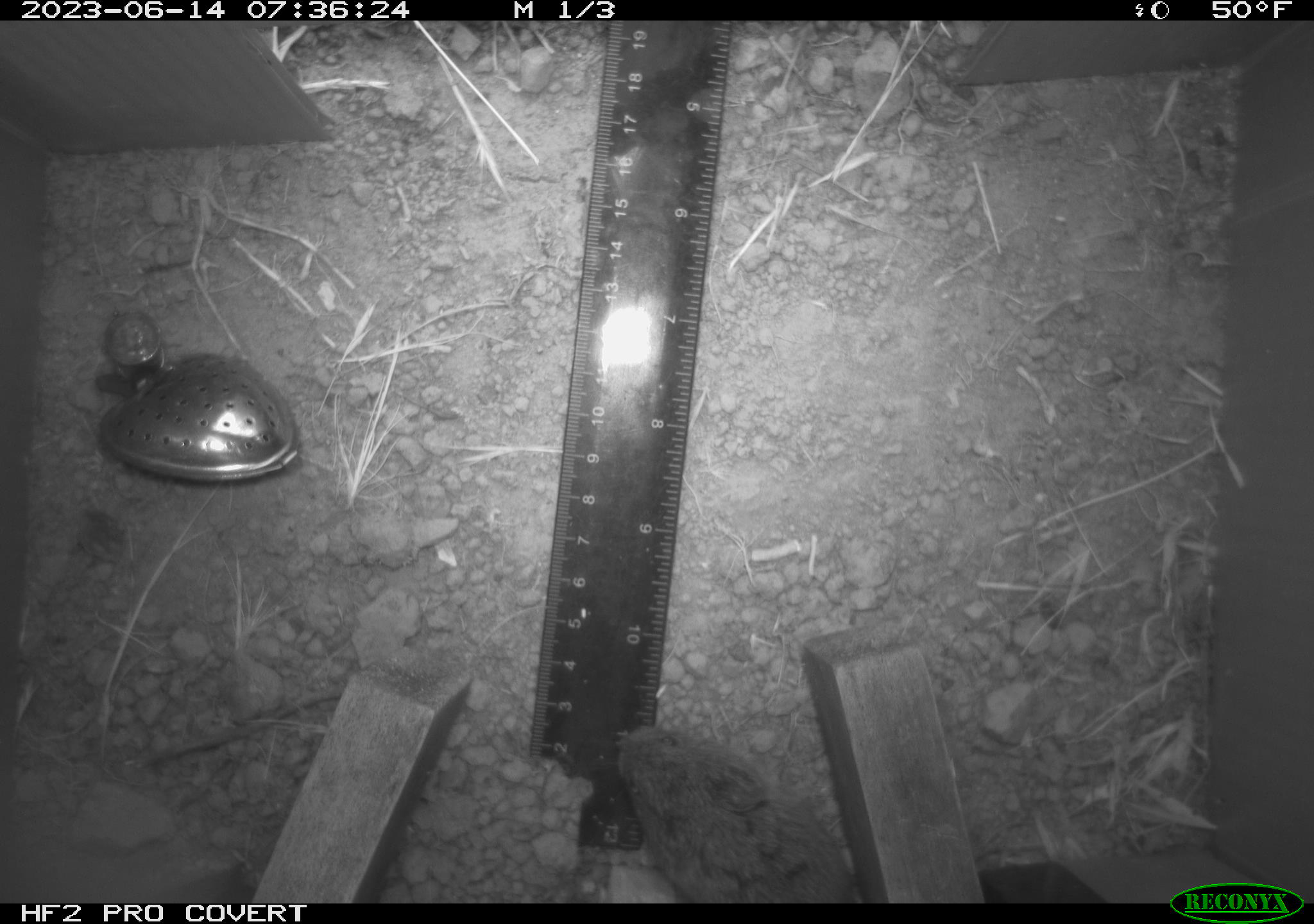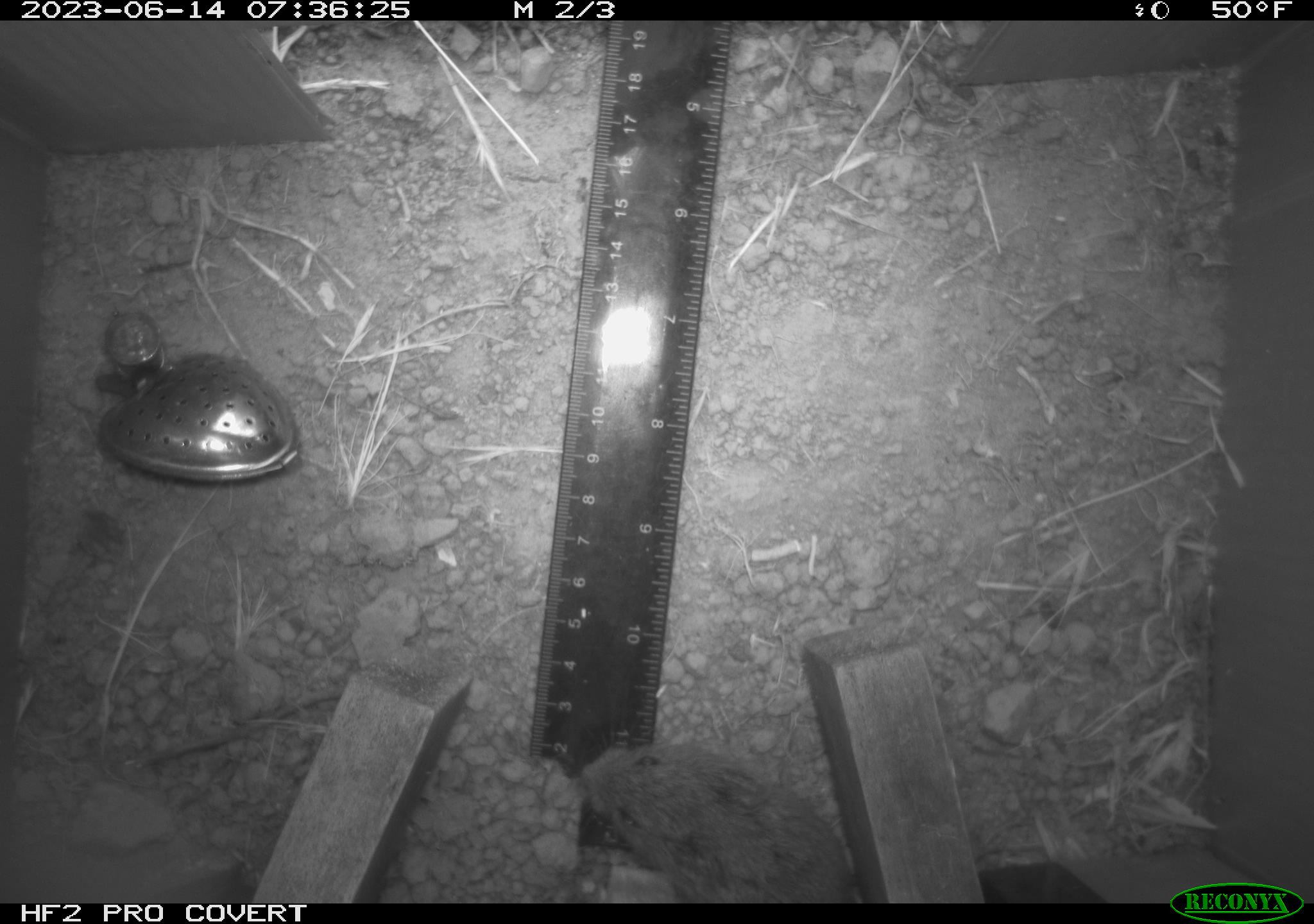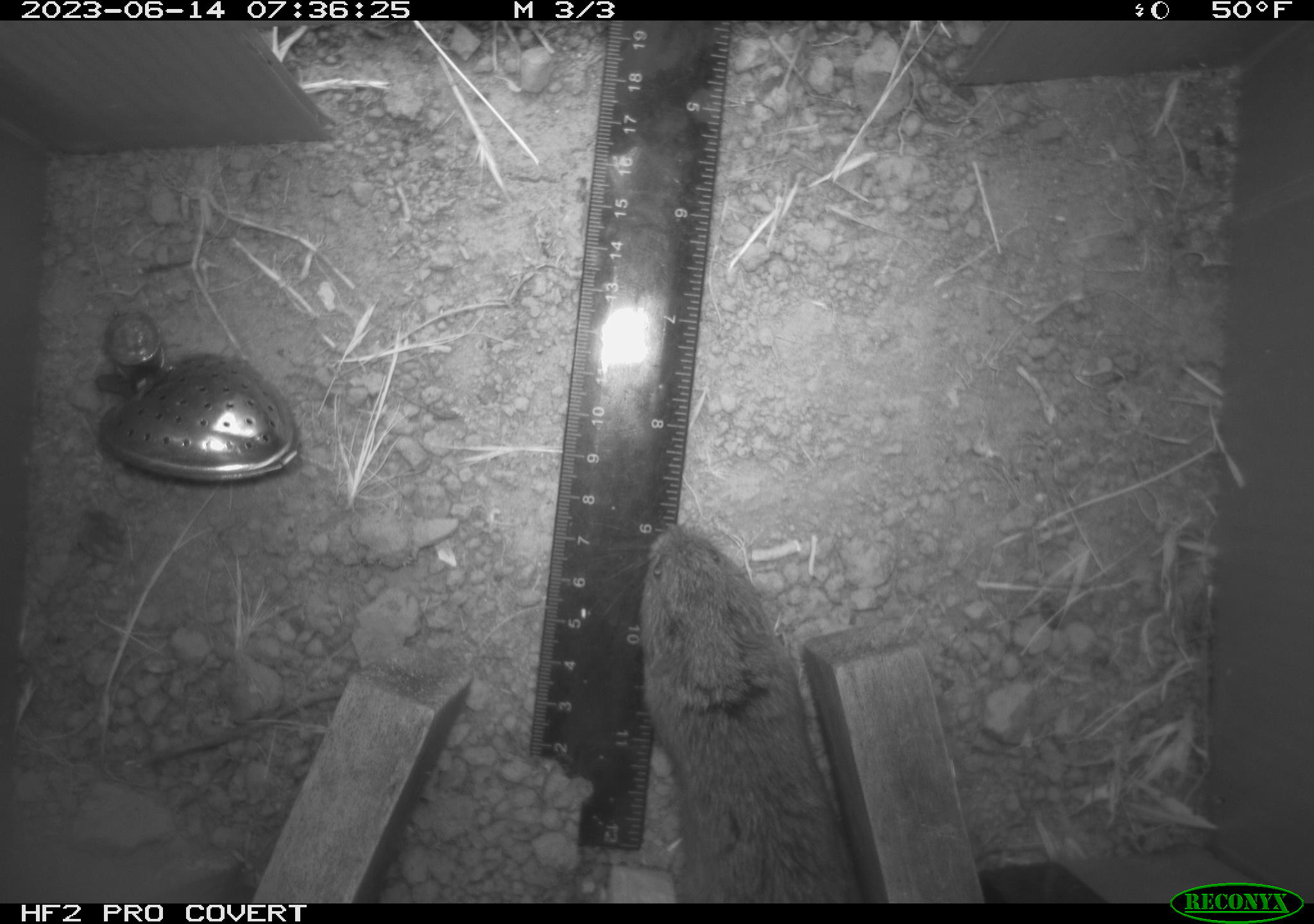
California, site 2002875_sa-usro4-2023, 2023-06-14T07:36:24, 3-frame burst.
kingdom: Animalia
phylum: Chordata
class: Mammalia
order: Rodentia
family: Cricetidae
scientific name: Arvicolinae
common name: voles, lemmings, and muskrats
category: arvicolinae subfamily